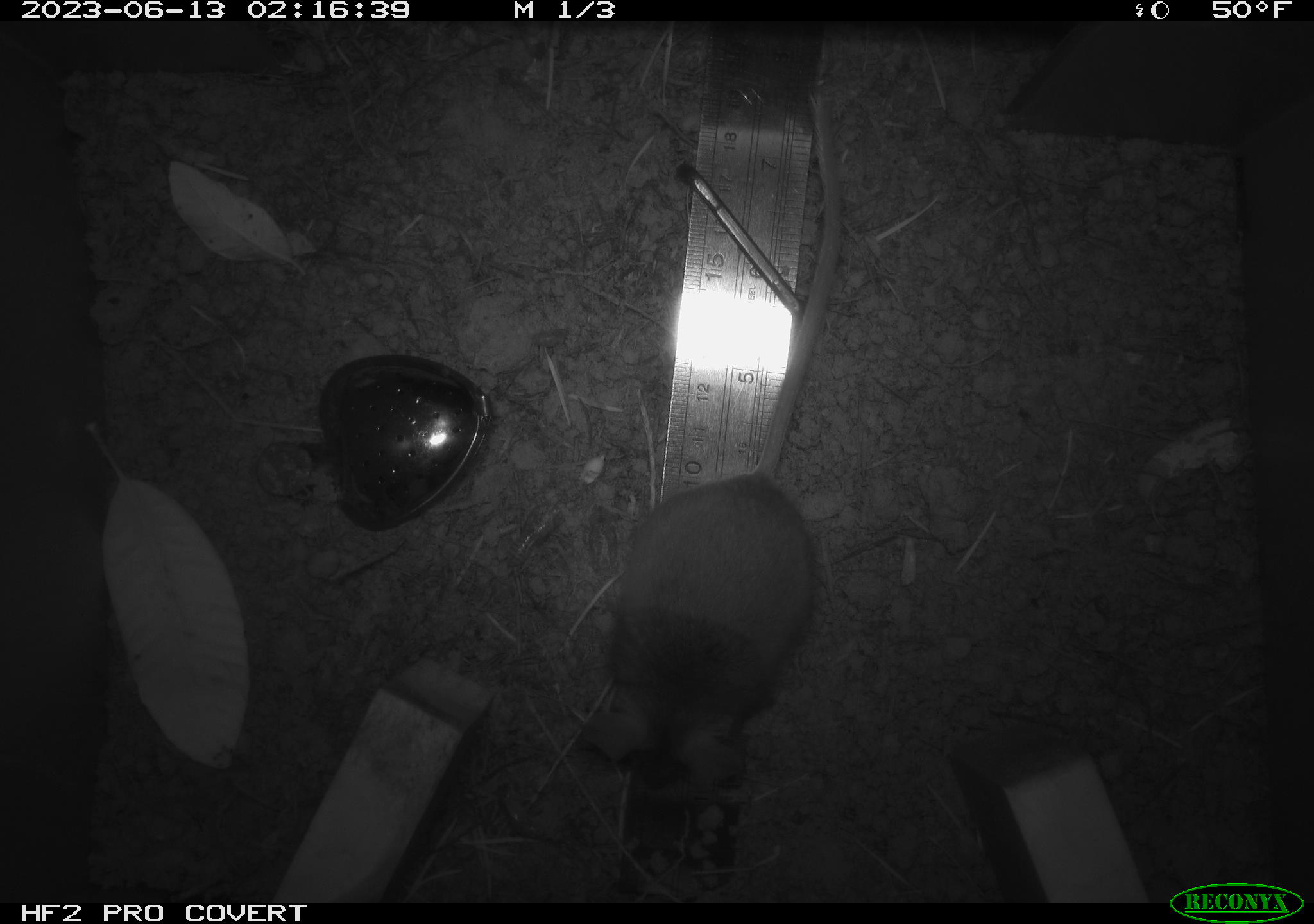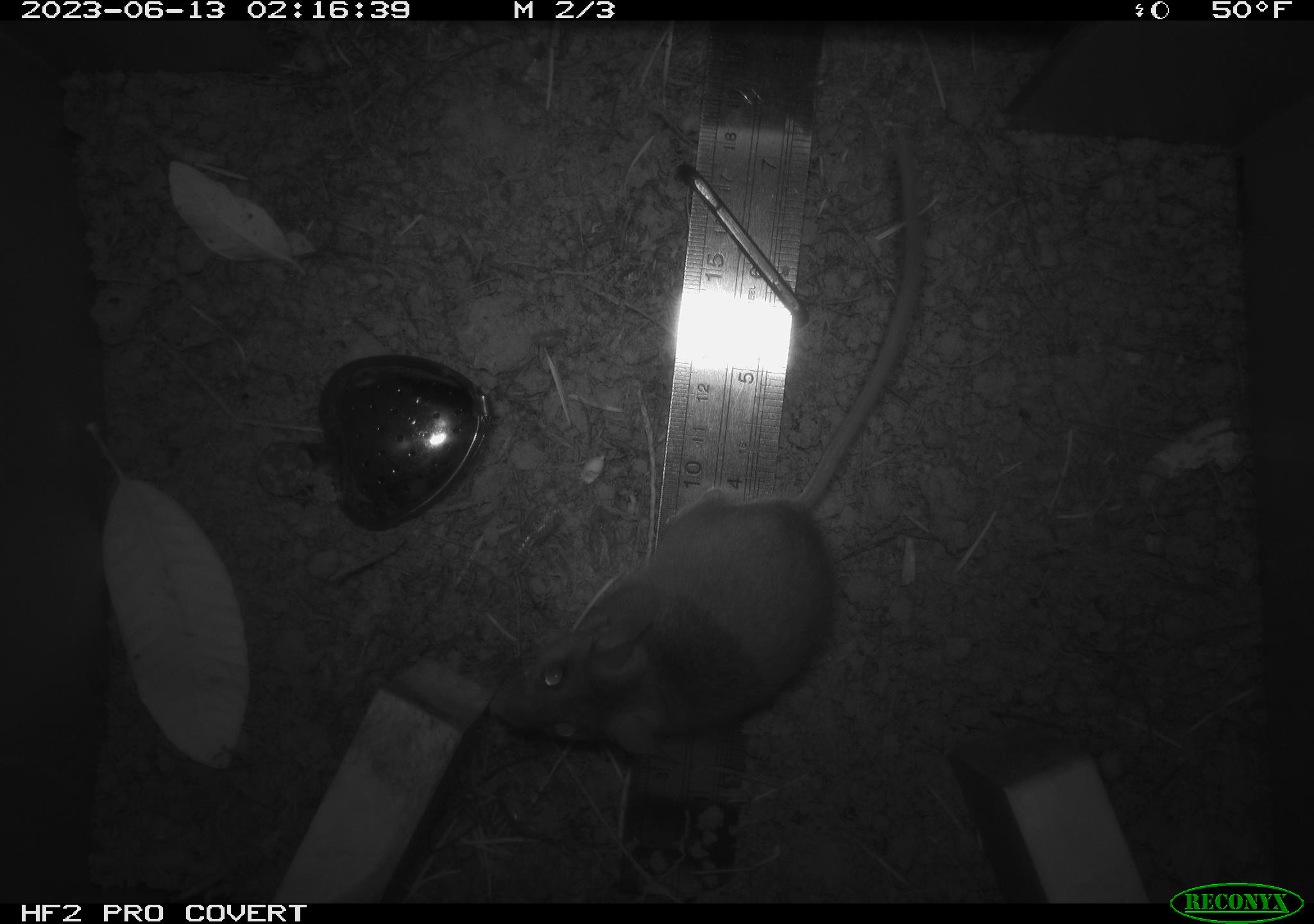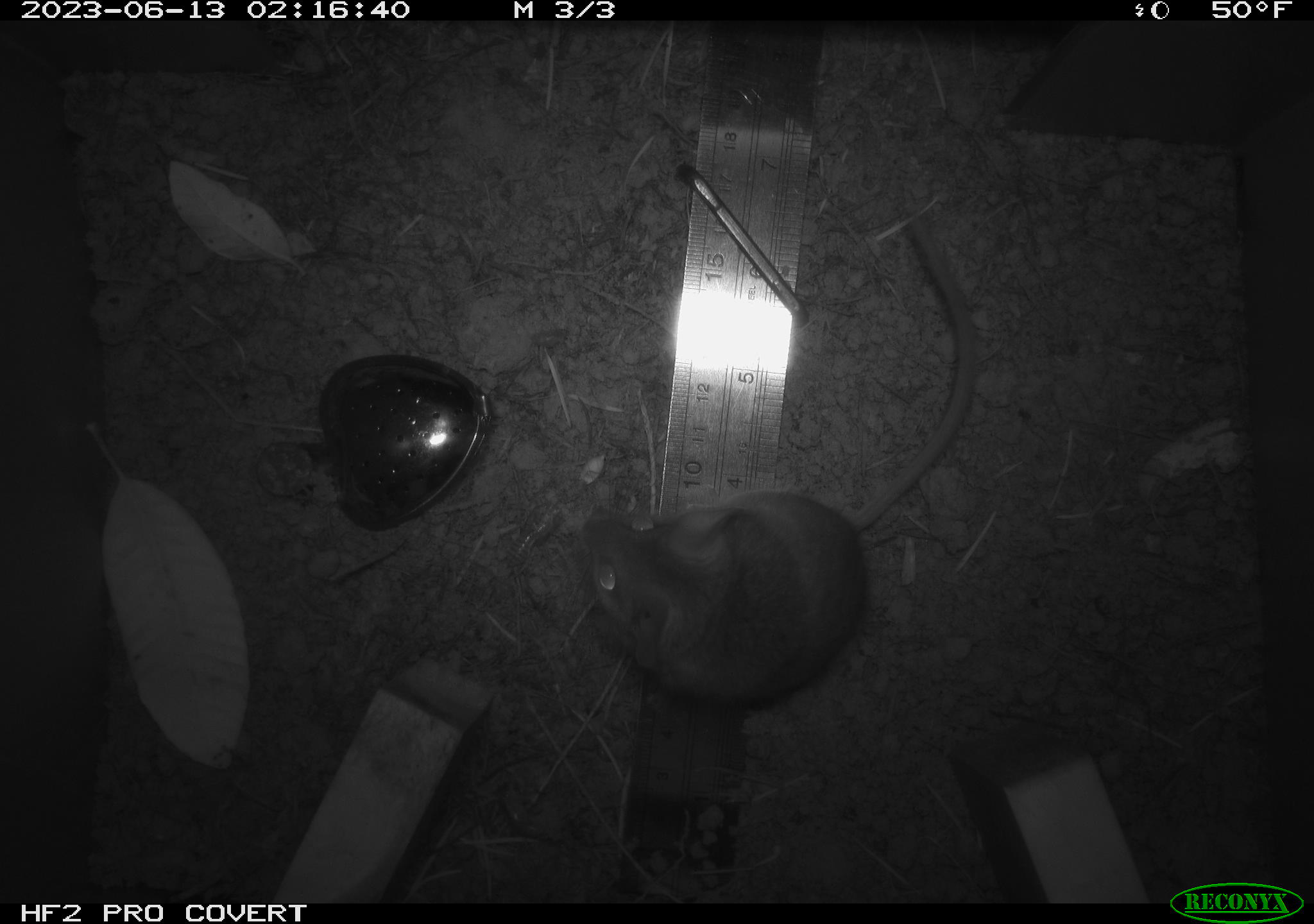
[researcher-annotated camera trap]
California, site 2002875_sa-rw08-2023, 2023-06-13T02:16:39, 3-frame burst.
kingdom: Animalia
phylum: Chordata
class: Mammalia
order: Rodentia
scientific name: Rodentia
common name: mouse species